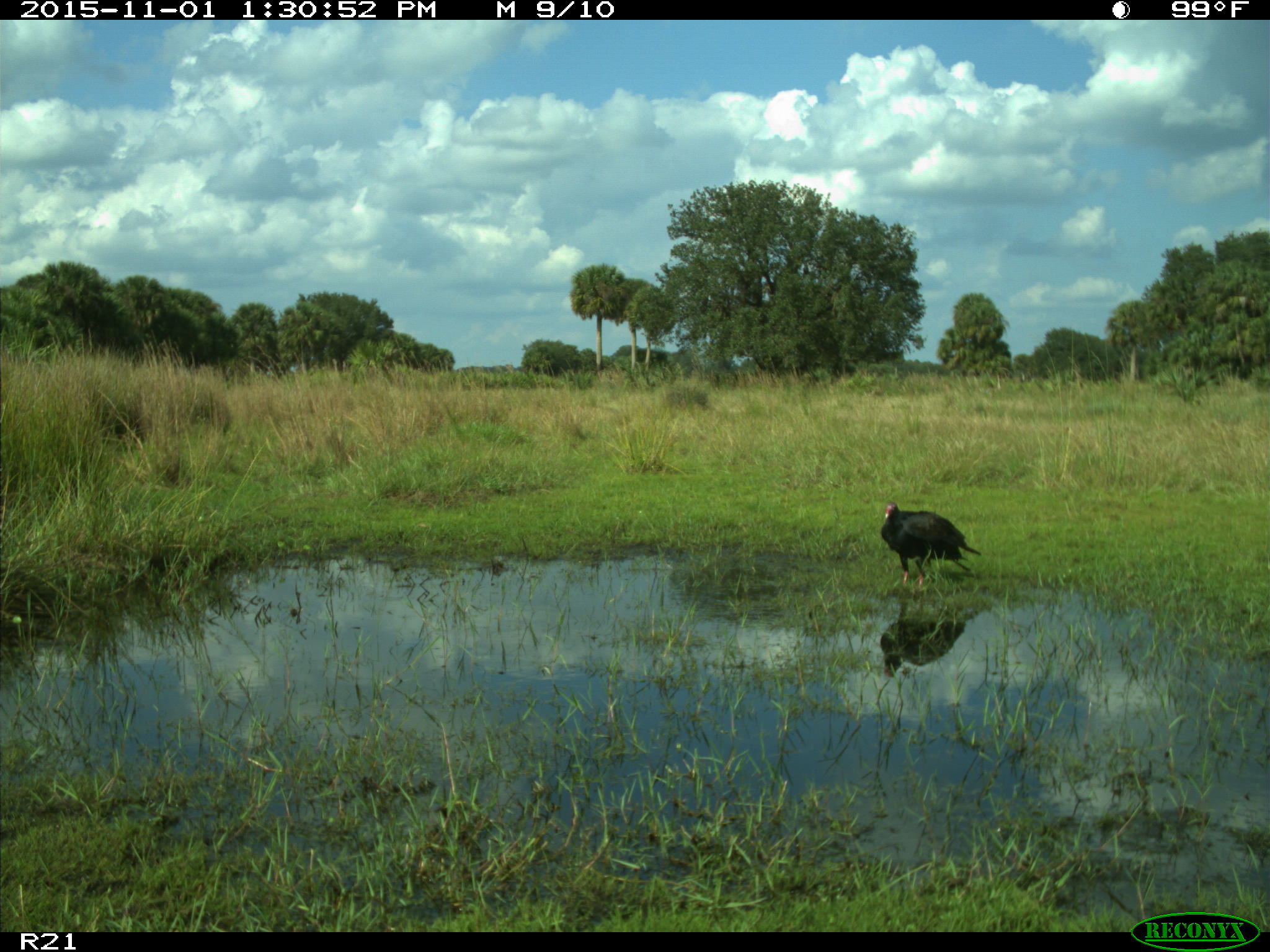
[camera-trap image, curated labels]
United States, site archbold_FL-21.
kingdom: Animalia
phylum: Chordata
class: Aves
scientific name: Aves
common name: birds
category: unidentified bird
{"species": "unidentified bird (birds) (Aves)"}